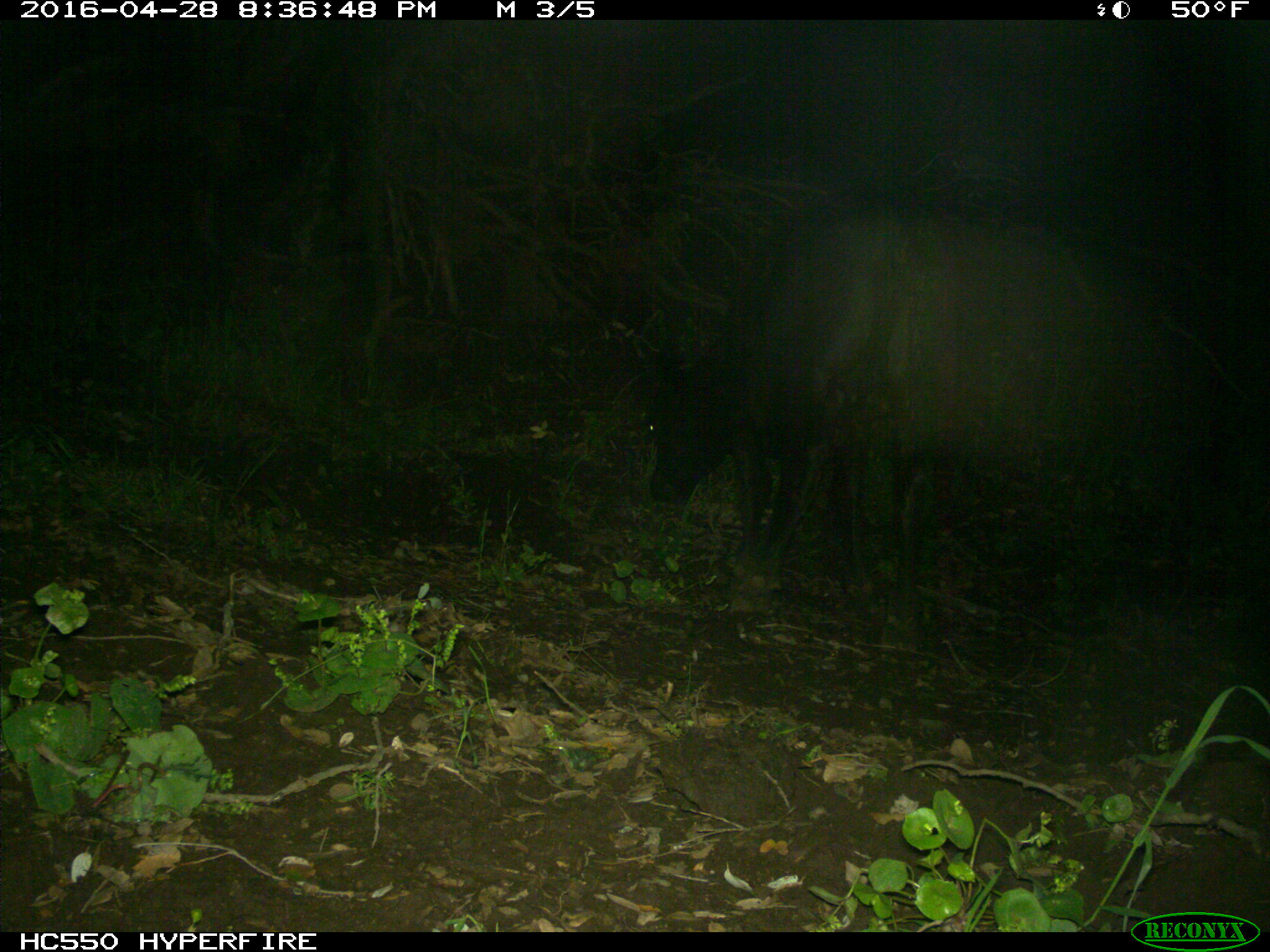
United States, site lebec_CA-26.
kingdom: Animalia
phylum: Chordata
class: Mammalia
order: Artiodactyla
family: Bovidae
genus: Bos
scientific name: Bos taurus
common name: domestic cow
Bos taurus (domestic cow).